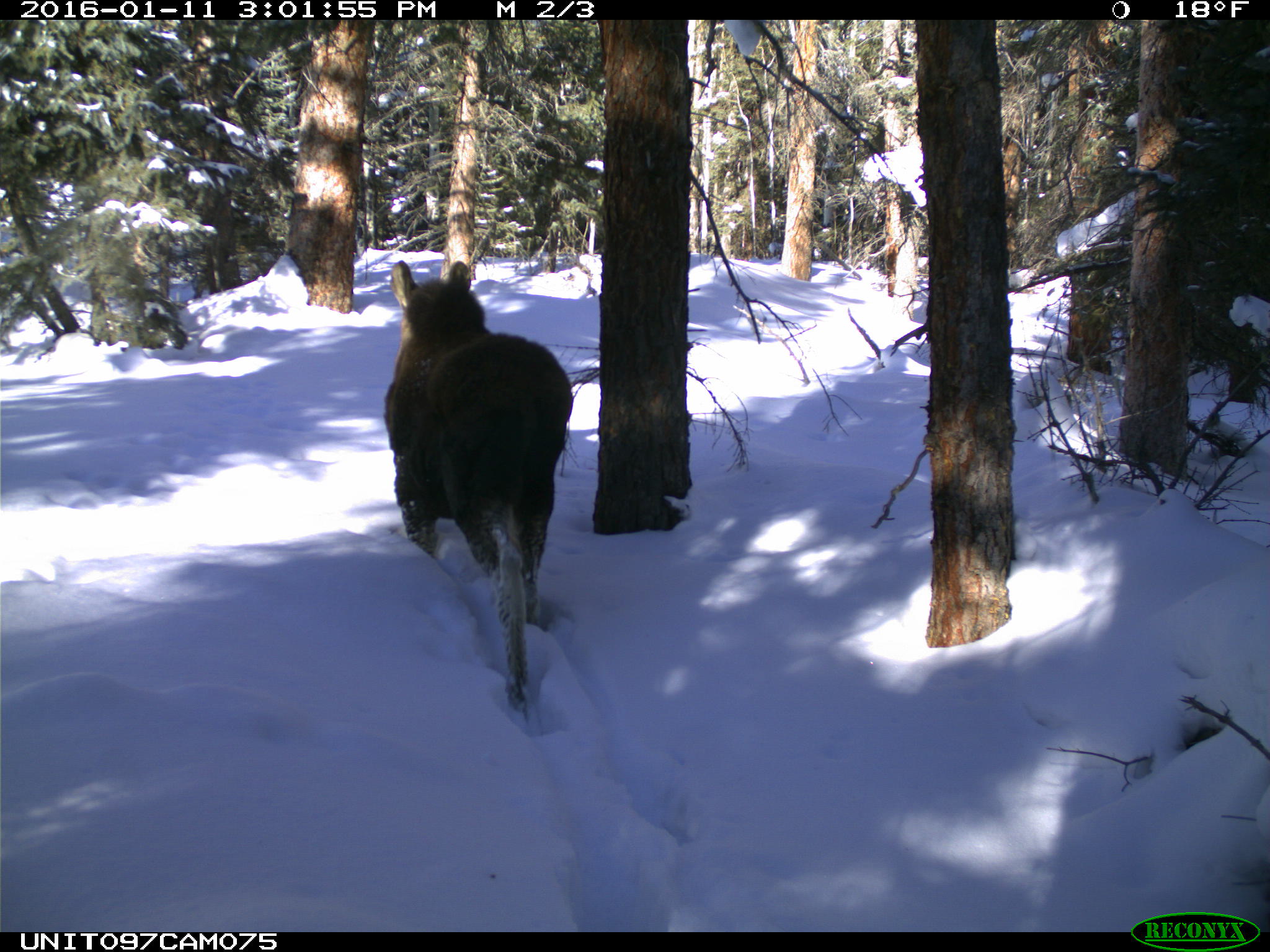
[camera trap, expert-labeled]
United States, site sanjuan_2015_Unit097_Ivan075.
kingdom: Animalia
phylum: Chordata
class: Mammalia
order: Artiodactyla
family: Cervidae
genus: Alces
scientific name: Alces alces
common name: moose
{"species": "Alces alces (moose)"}